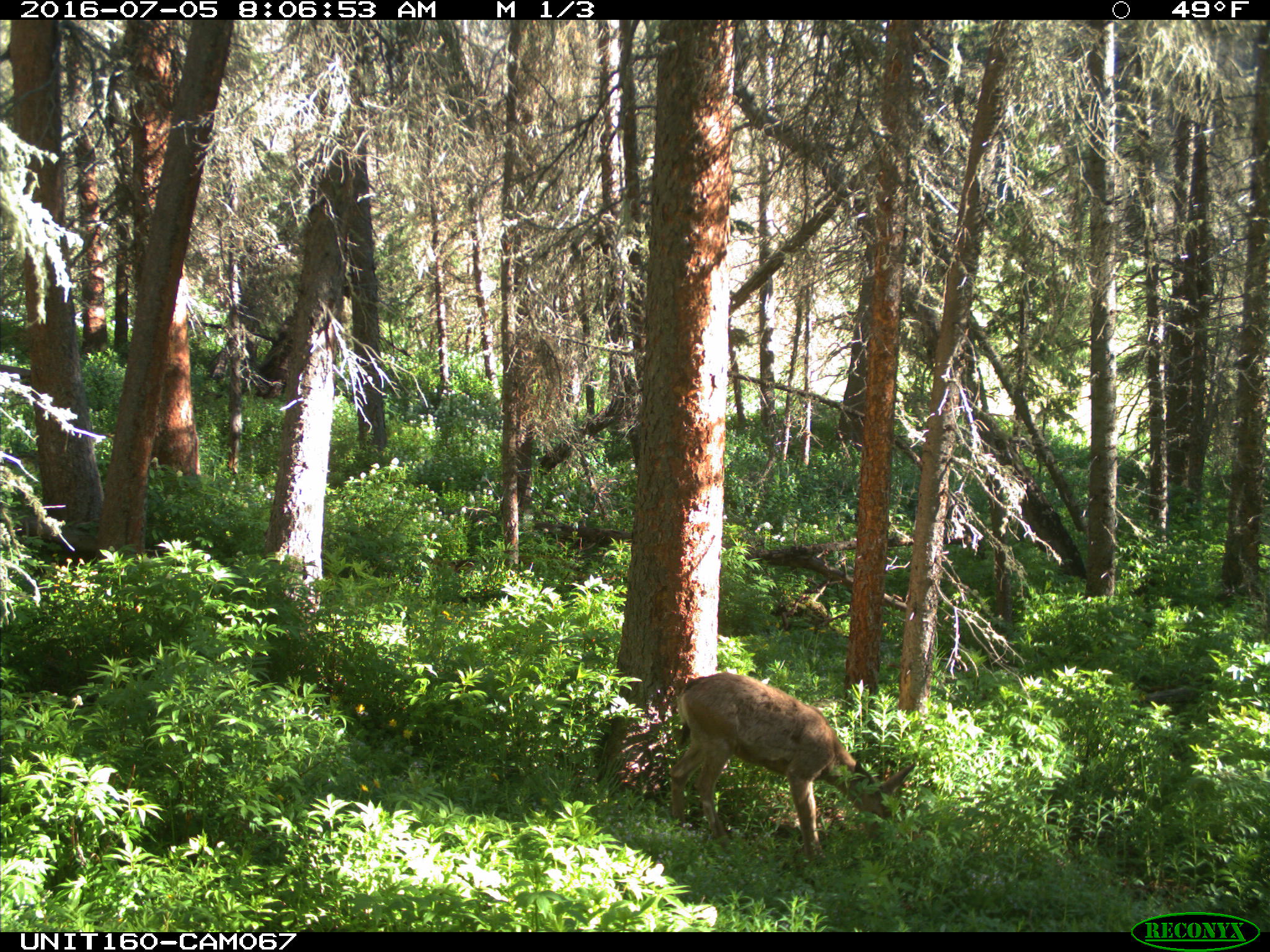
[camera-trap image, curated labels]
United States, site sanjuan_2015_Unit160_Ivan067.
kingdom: Animalia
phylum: Chordata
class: Mammalia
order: Artiodactyla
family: Cervidae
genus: Odocoileus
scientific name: Odocoileus hemionus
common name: mule deer